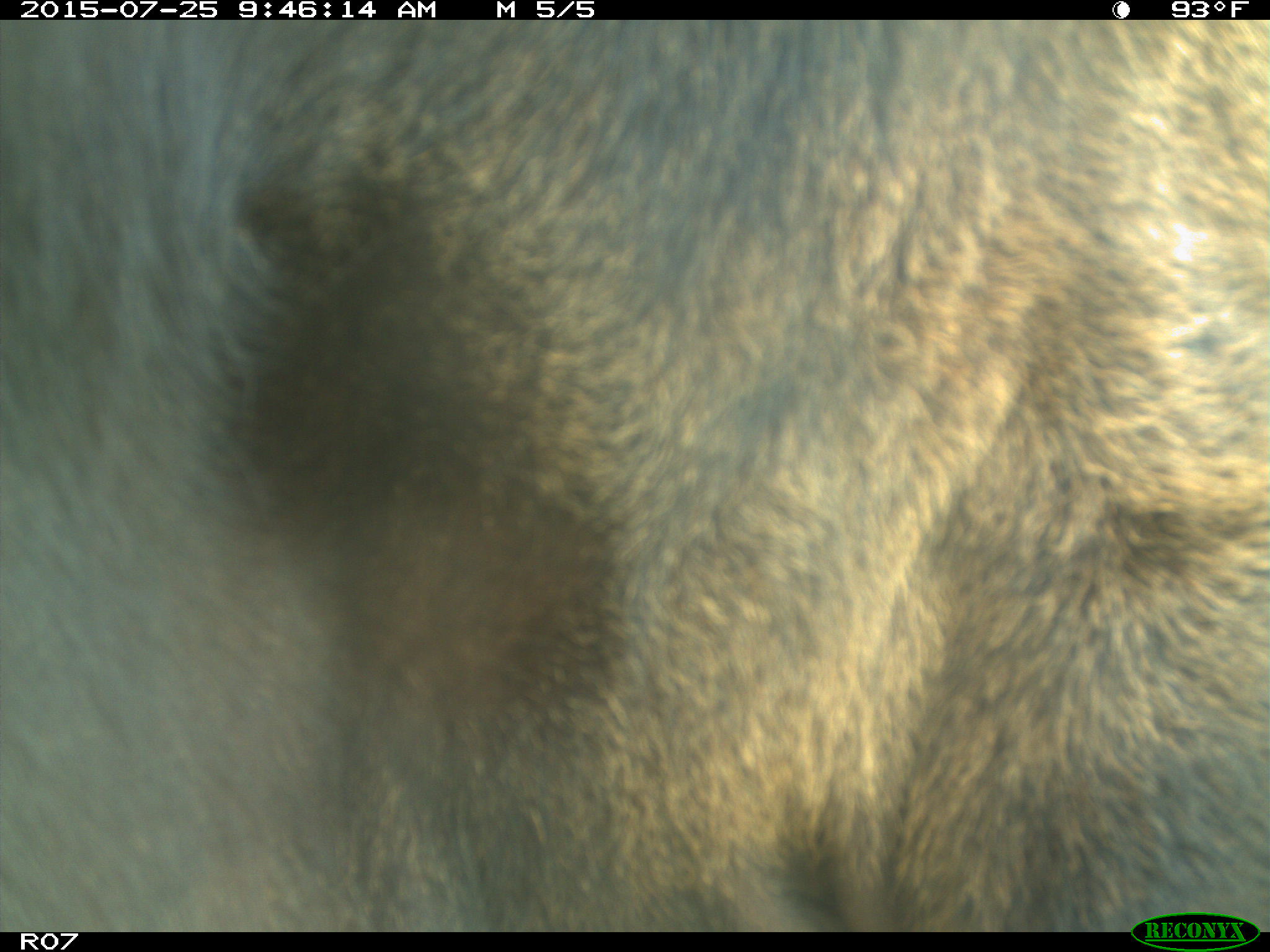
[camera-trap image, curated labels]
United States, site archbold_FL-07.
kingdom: Animalia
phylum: Chordata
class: Mammalia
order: Artiodactyla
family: Bovidae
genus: Bos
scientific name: Bos taurus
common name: domestic cow